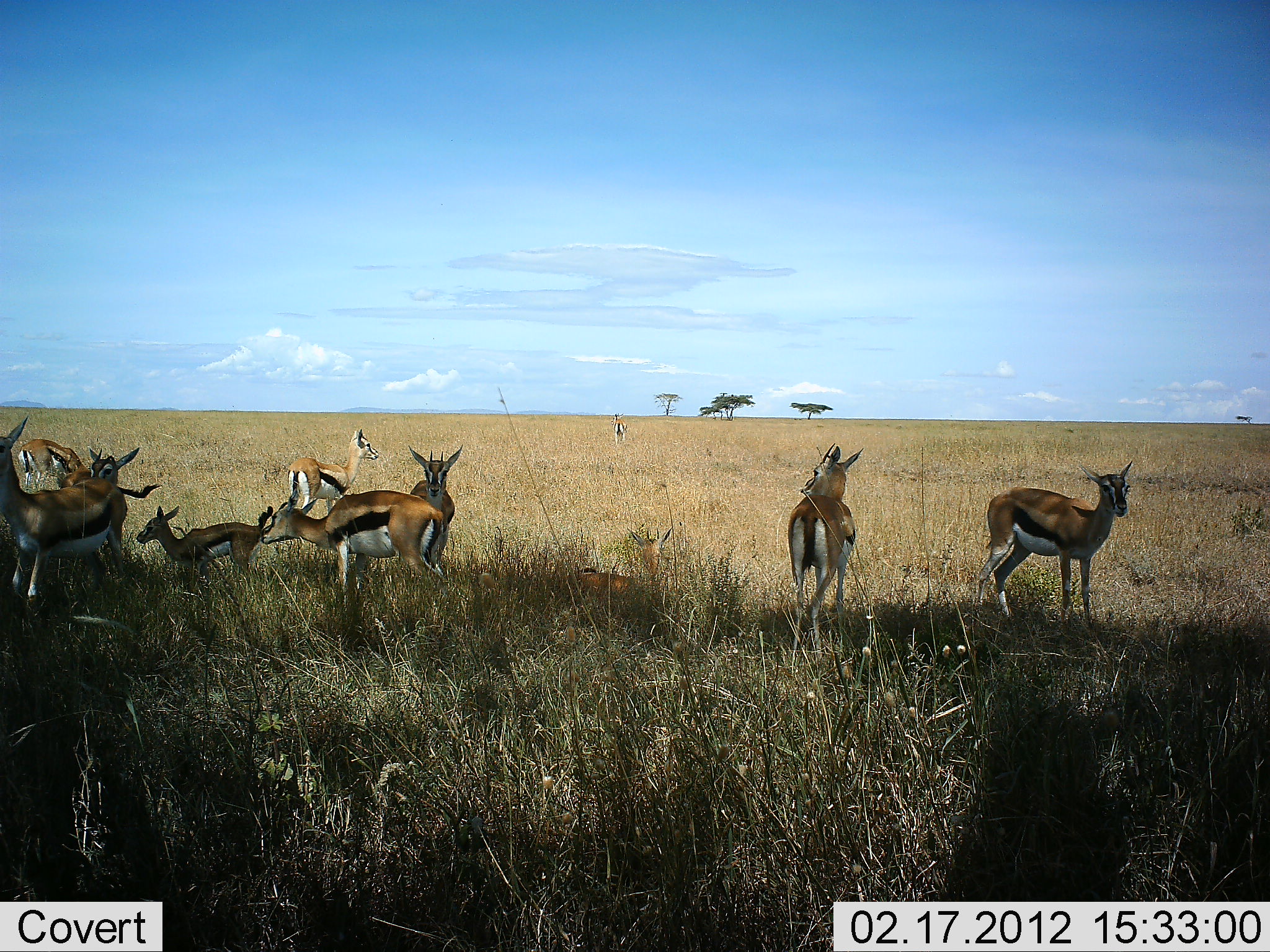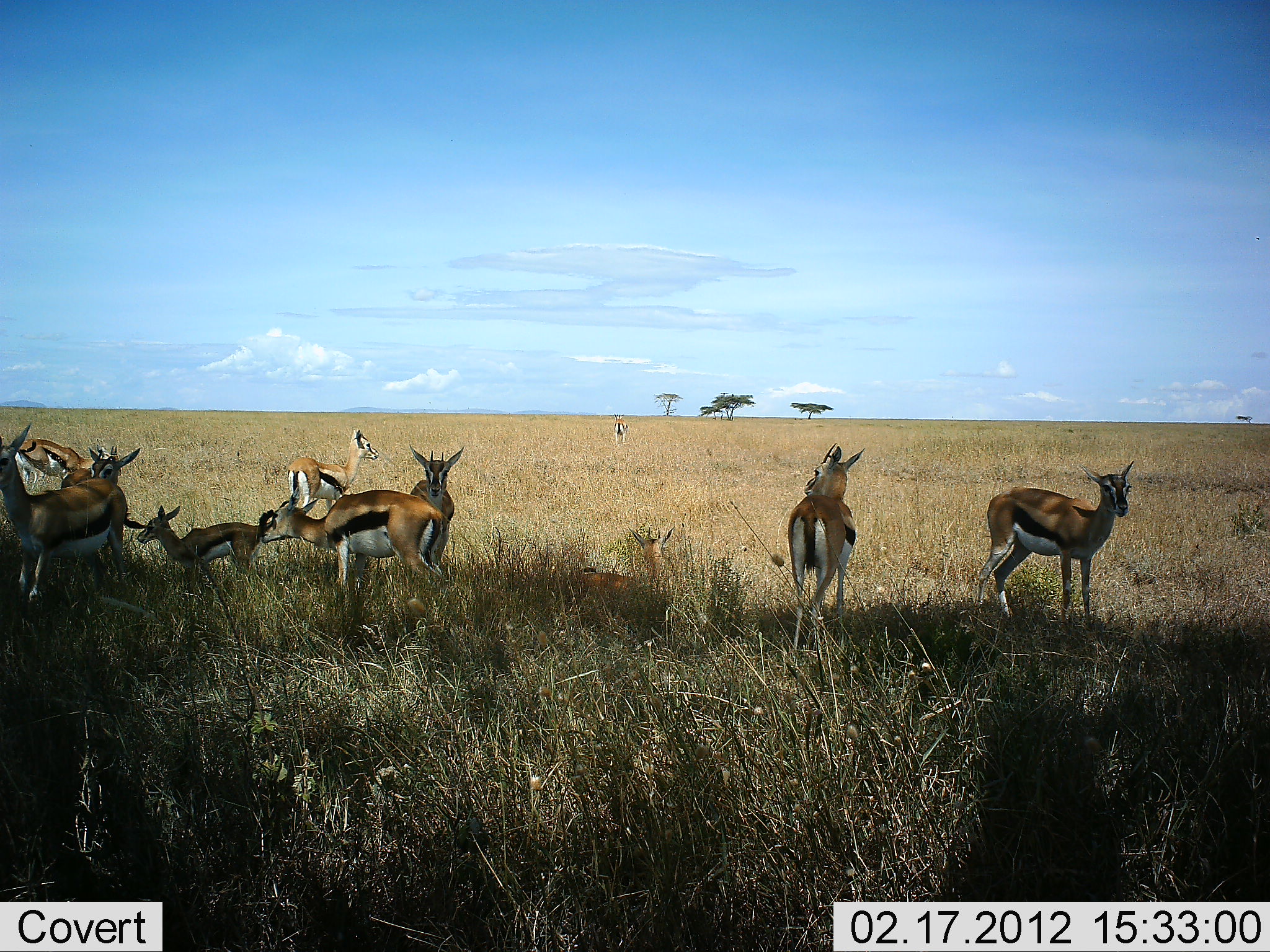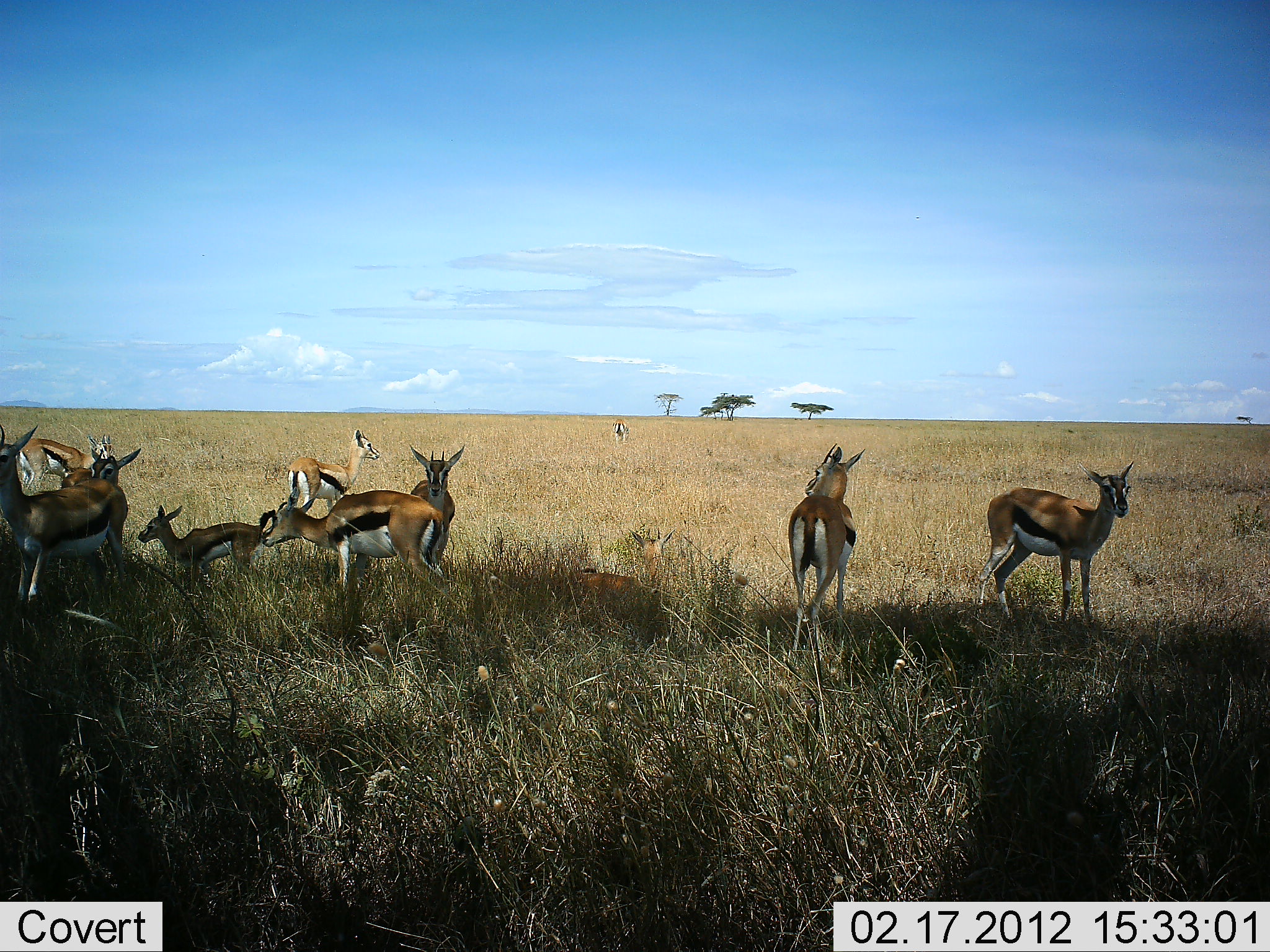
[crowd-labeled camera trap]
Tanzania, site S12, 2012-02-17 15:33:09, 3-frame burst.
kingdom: Animalia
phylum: Chordata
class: Mammalia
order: Artiodactyla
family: Bovidae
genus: Eudorcas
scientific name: Eudorcas thomsonii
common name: thomson's gazelle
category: gazellethomsons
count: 10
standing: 93%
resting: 57%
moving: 0%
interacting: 7%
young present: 64%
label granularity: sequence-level